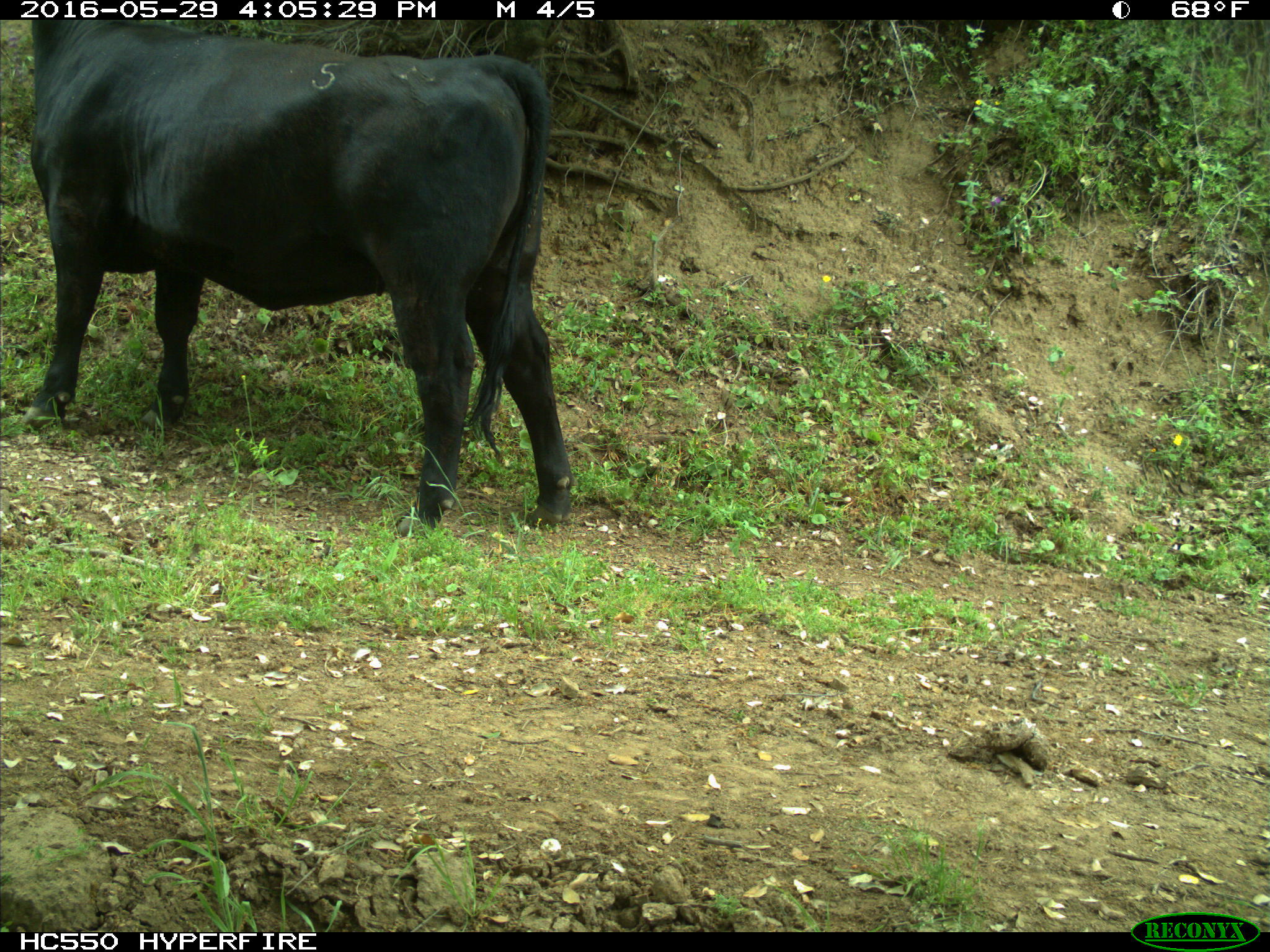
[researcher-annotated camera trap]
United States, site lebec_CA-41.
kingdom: Animalia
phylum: Chordata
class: Mammalia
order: Artiodactyla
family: Bovidae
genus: Bos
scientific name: Bos taurus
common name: domestic cow